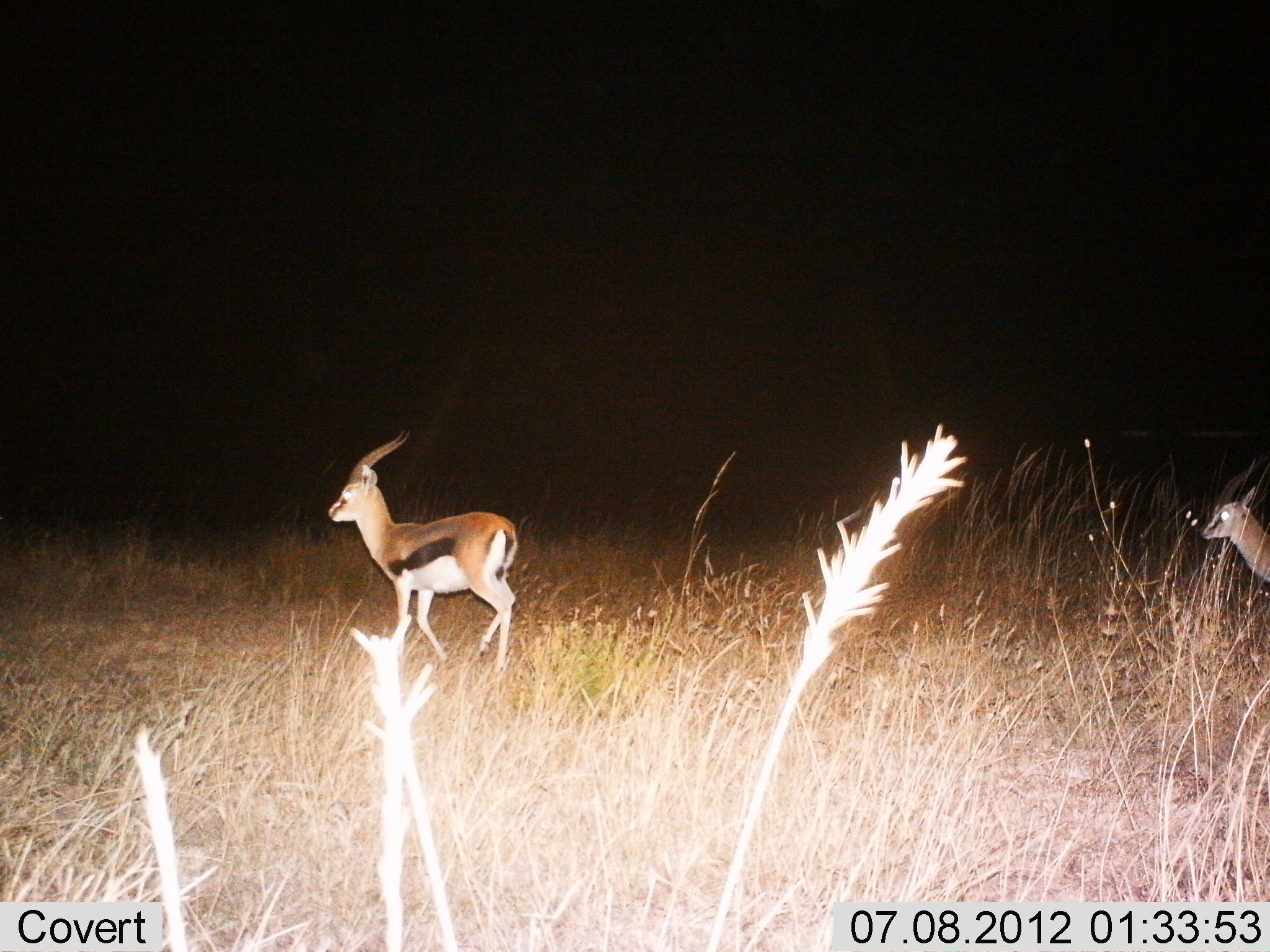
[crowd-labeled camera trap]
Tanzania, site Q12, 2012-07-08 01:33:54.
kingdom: Animalia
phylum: Chordata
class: Mammalia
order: Artiodactyla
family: Bovidae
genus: Eudorcas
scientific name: Eudorcas thomsonii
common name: thomson's gazelle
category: gazellethomsons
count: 2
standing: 20%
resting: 0%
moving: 100%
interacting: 0%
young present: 0%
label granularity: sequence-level